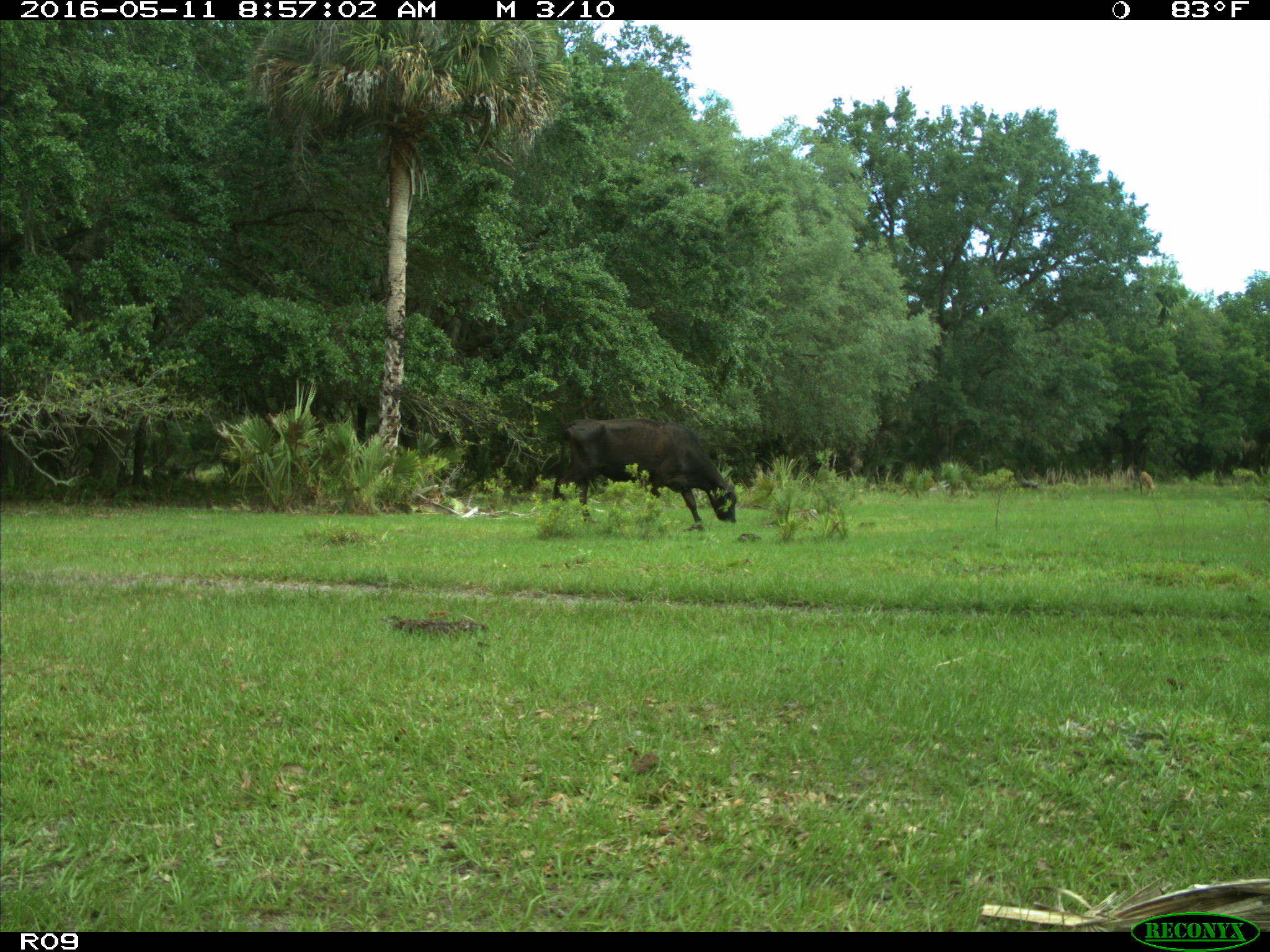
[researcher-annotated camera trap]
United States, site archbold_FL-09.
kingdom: Animalia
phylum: Chordata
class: Mammalia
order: Artiodactyla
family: Bovidae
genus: Bos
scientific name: Bos taurus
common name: domestic cow